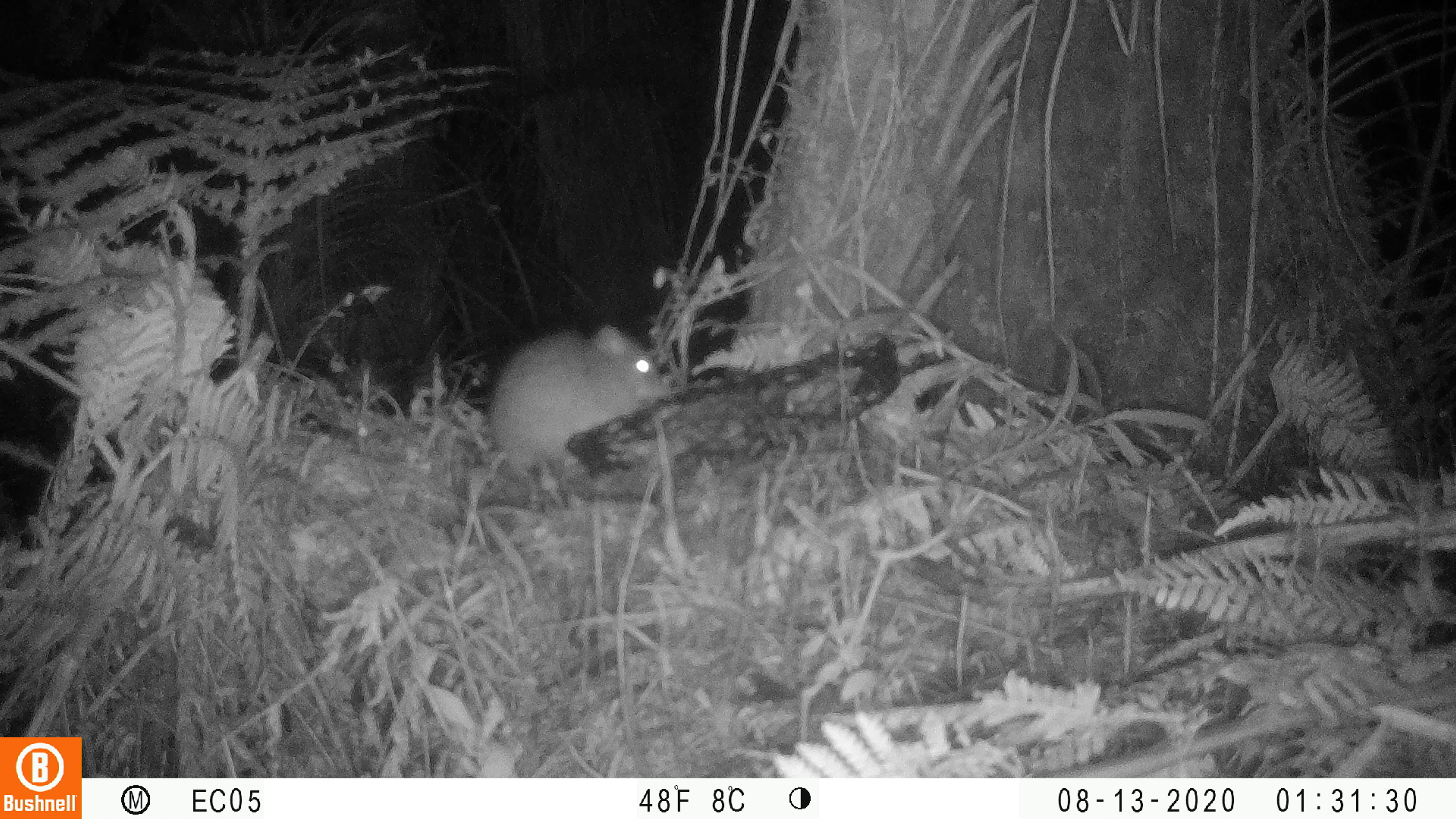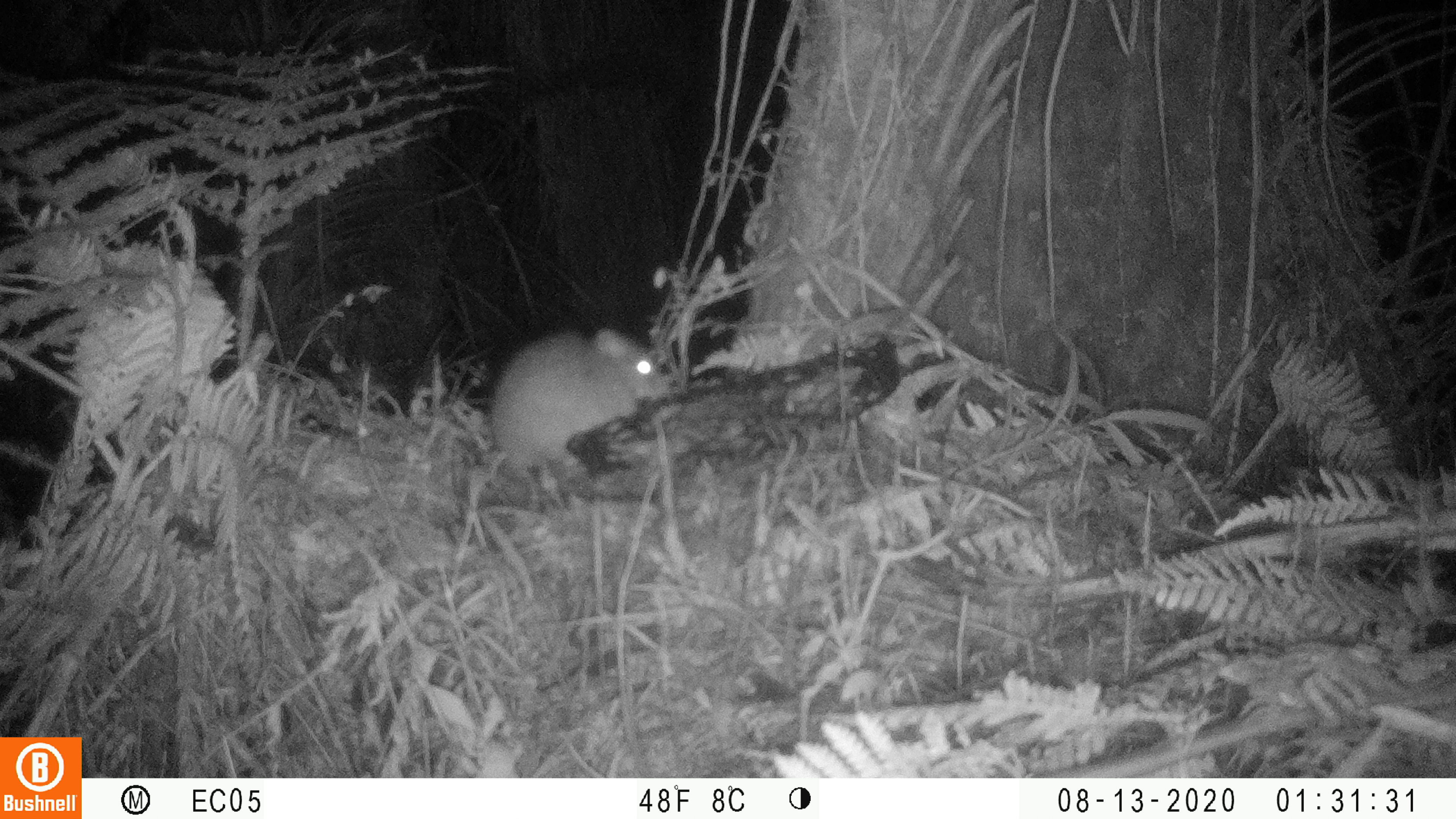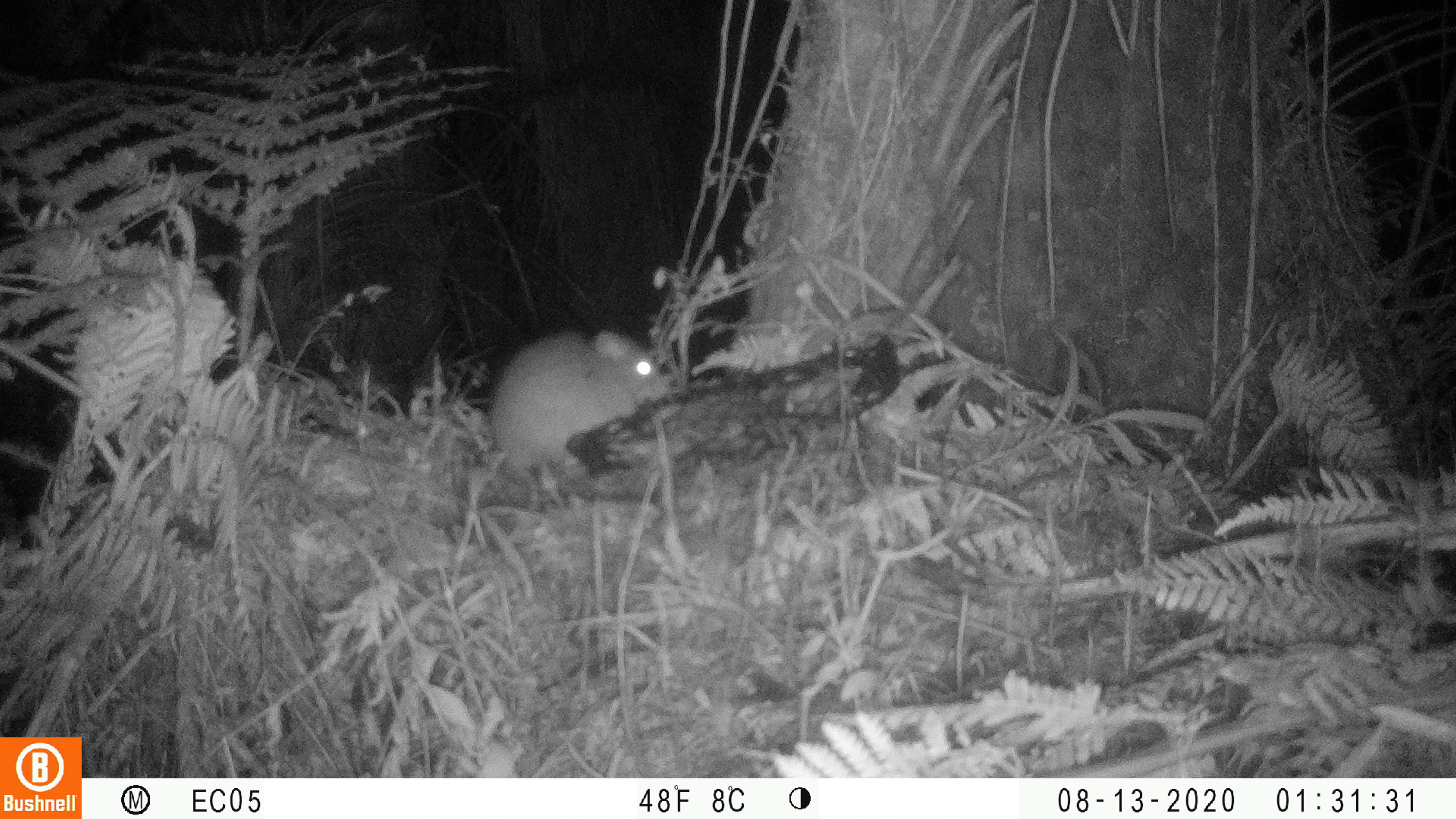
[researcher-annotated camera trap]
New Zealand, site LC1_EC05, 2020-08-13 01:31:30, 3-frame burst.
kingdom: Animalia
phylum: Chordata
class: Mammalia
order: Rodentia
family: Muridae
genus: Rattus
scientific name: Rattus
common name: rat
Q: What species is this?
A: Rat (Rattus).